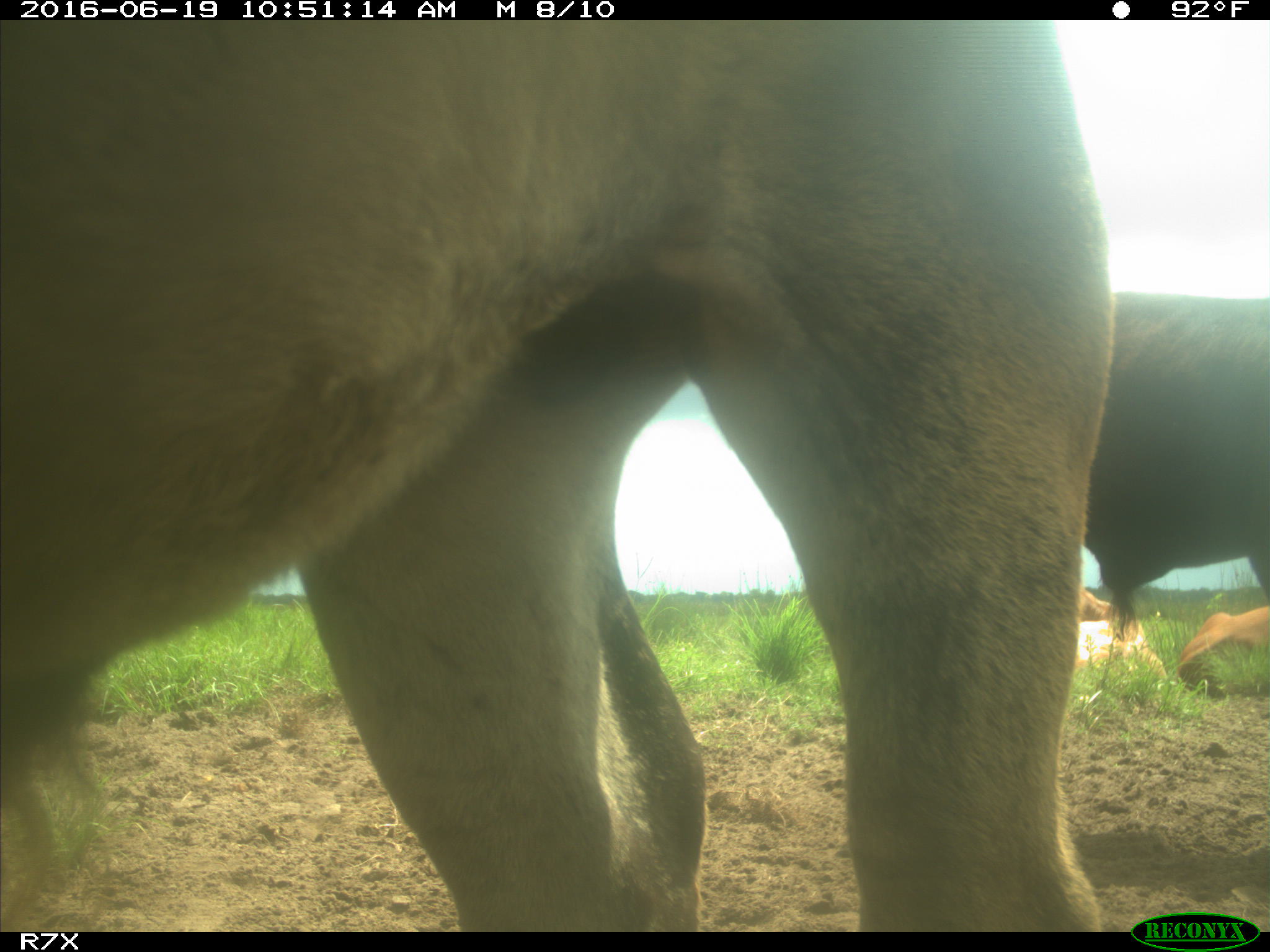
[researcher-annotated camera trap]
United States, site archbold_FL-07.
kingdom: Animalia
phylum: Chordata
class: Mammalia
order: Artiodactyla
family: Bovidae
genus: Bos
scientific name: Bos taurus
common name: domestic cow